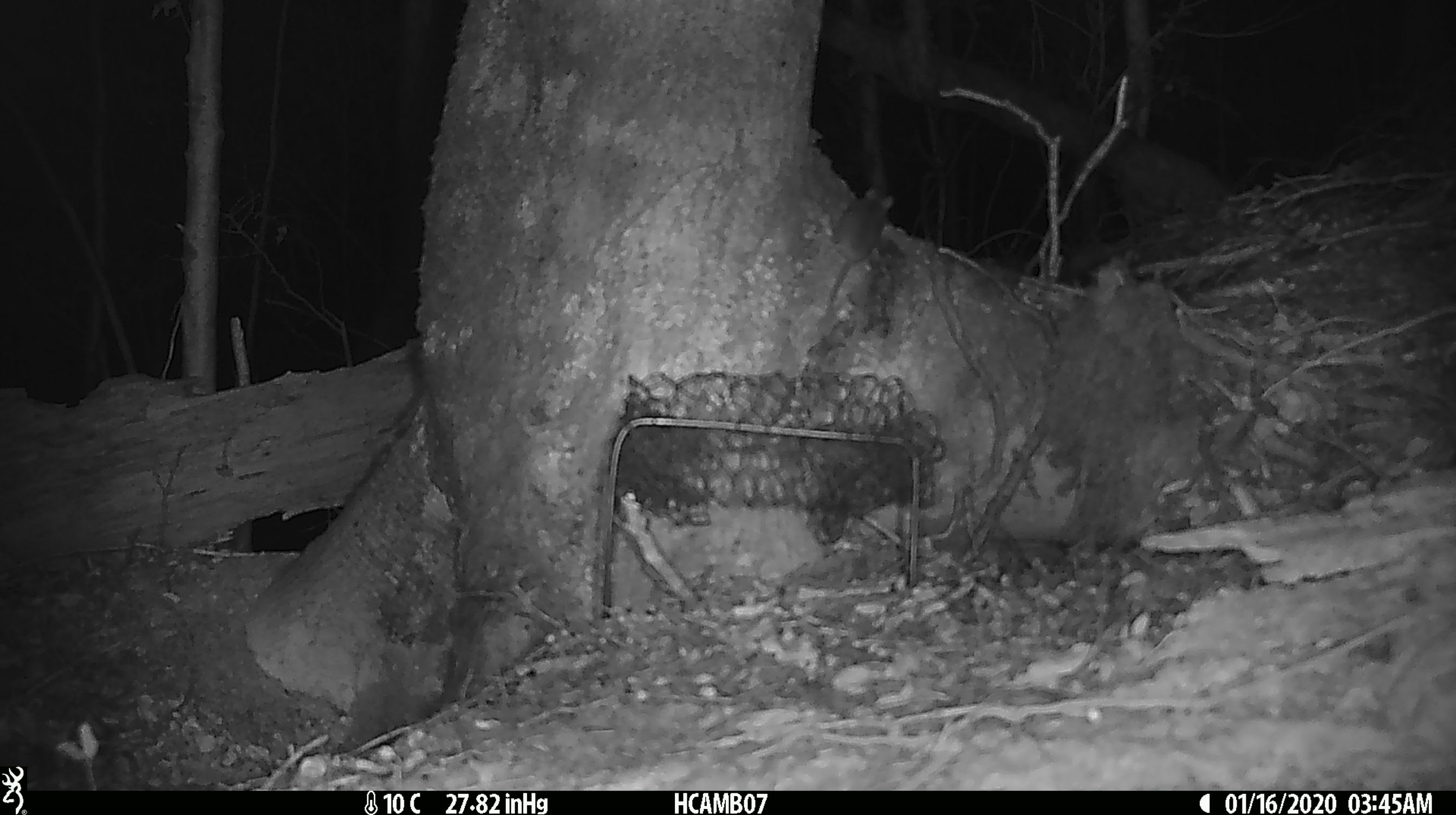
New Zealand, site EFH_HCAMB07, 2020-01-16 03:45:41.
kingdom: Animalia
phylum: Chordata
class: Mammalia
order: Rodentia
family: Muridae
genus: Mus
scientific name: Mus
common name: mouse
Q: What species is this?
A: Mouse (Mus).